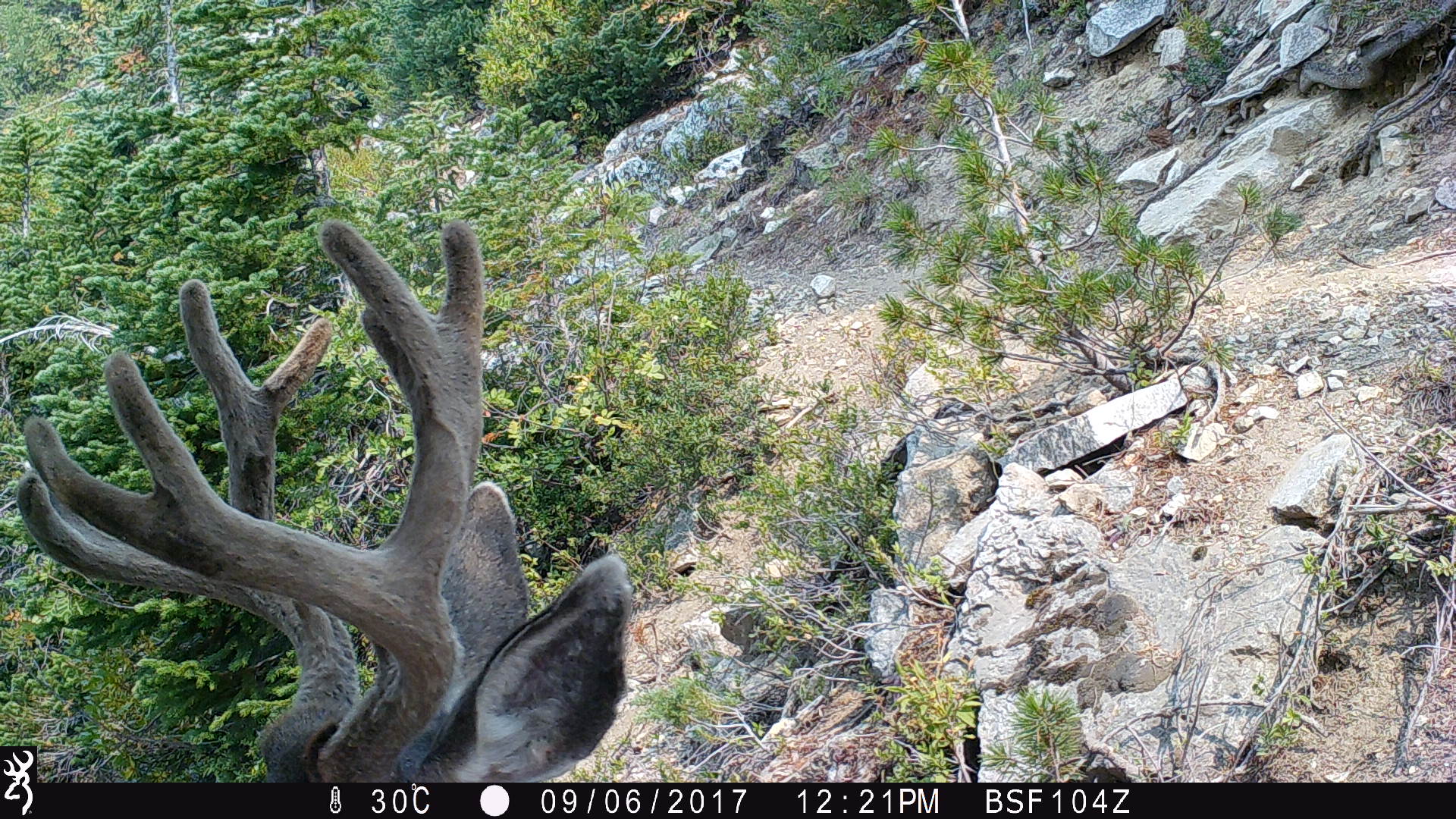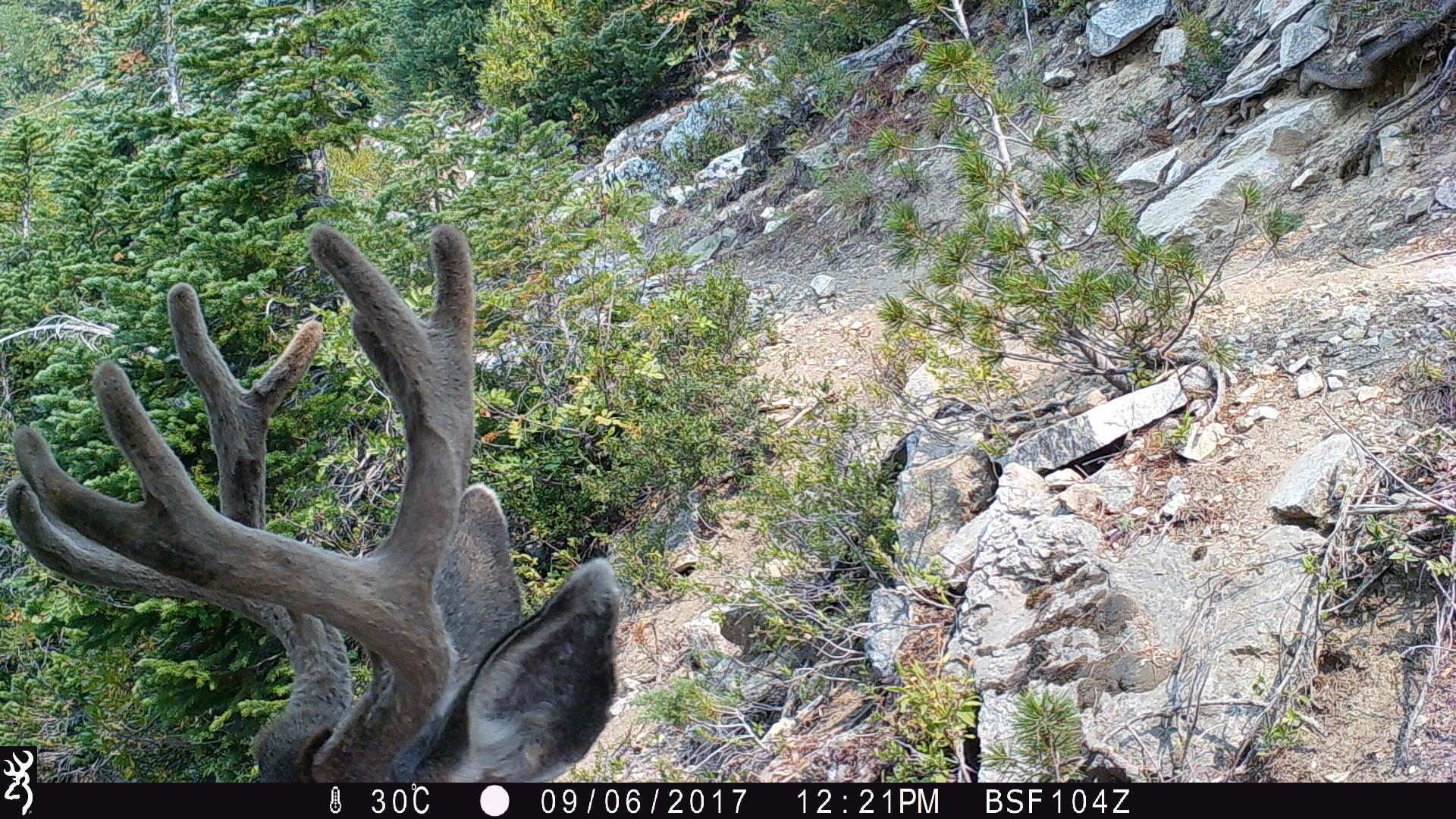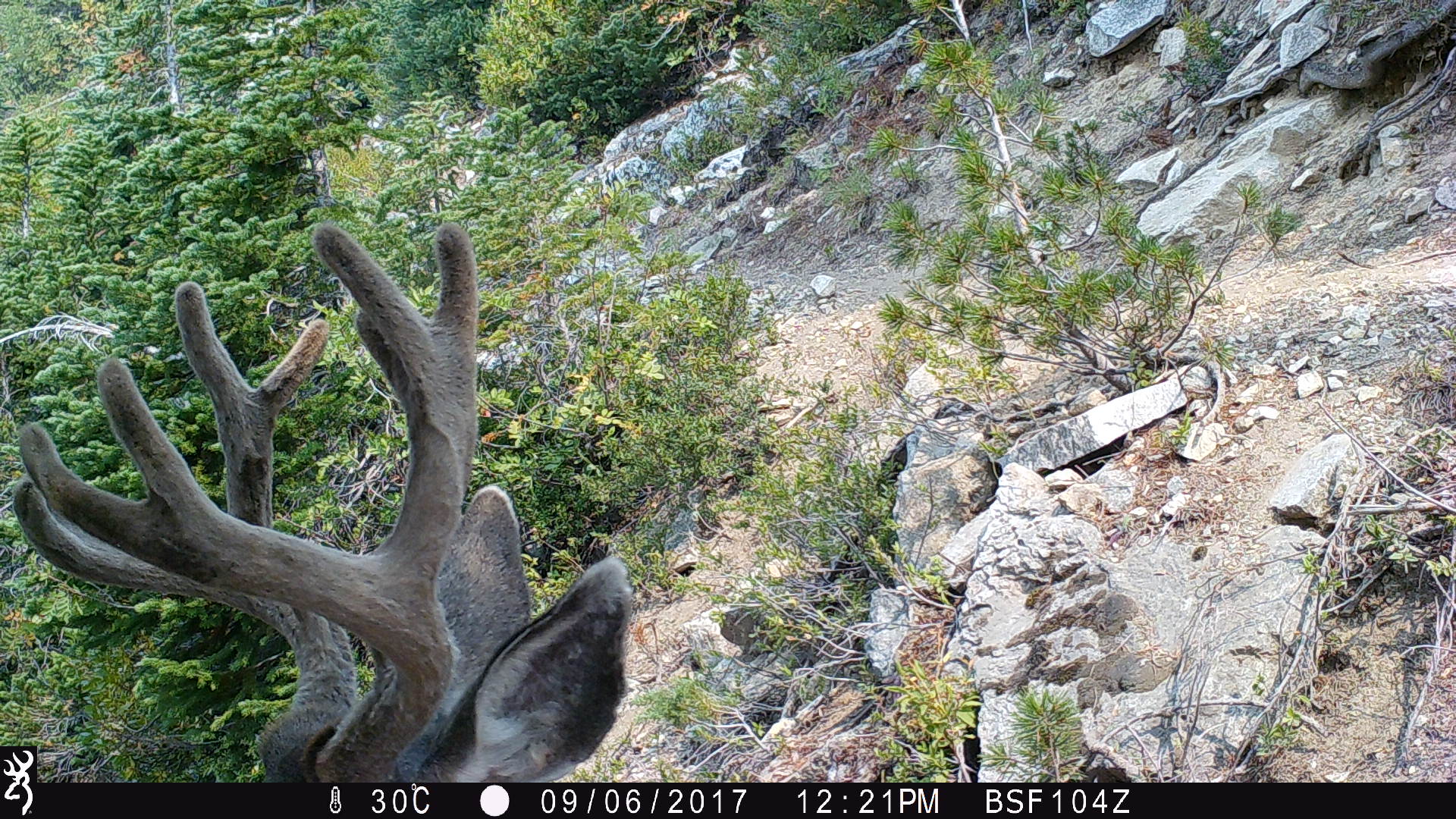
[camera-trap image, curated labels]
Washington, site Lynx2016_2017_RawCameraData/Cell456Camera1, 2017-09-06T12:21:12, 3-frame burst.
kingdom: Animalia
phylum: Chordata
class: Mammalia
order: Artiodactyla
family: Cervidae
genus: Odocoileus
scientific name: Odocoileus hemionus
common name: mule deer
Odocoileus hemionus (mule deer). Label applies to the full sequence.